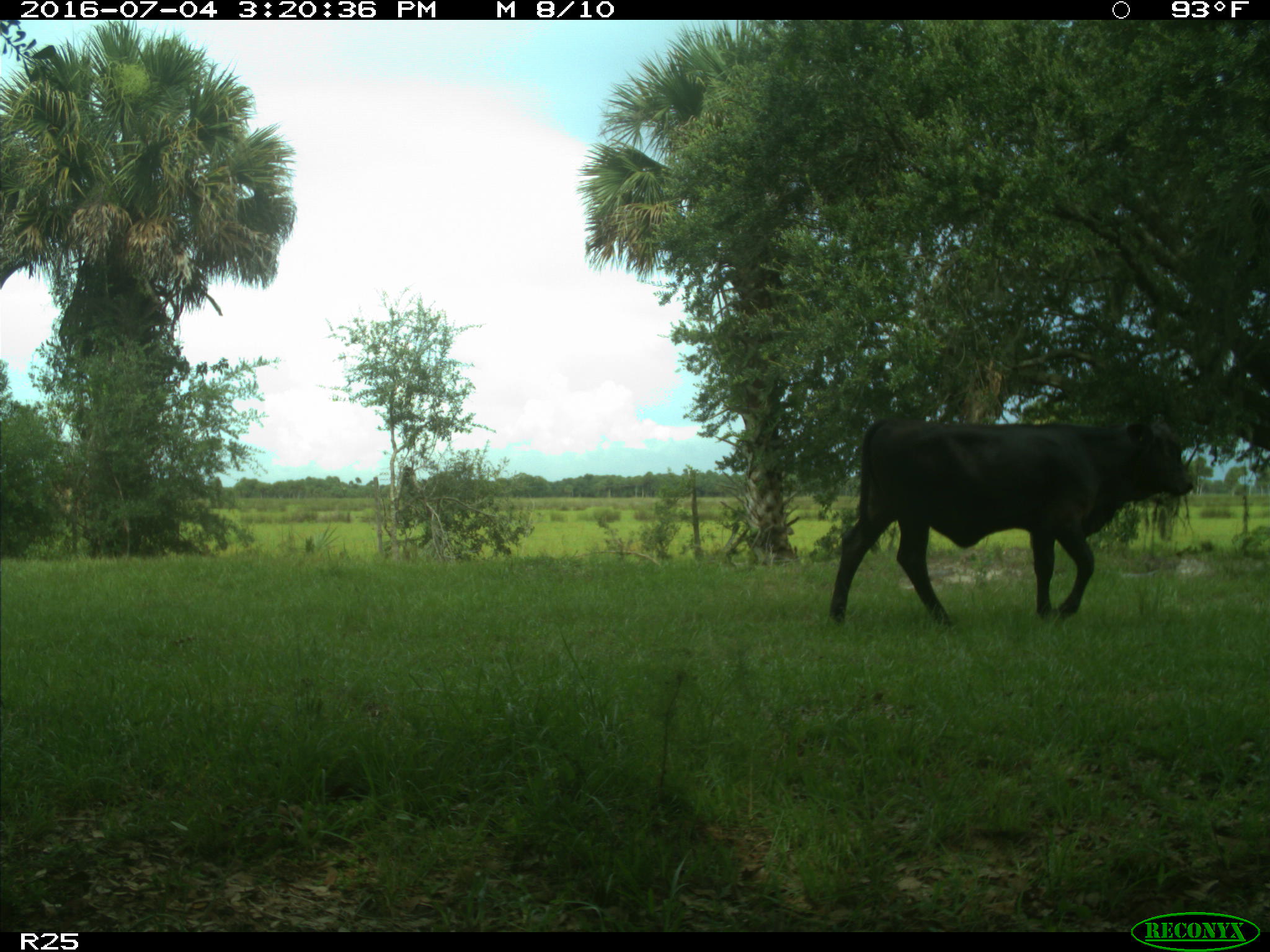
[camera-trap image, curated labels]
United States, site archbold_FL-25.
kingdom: Animalia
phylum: Chordata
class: Mammalia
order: Artiodactyla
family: Bovidae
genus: Bos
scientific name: Bos taurus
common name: domestic cow